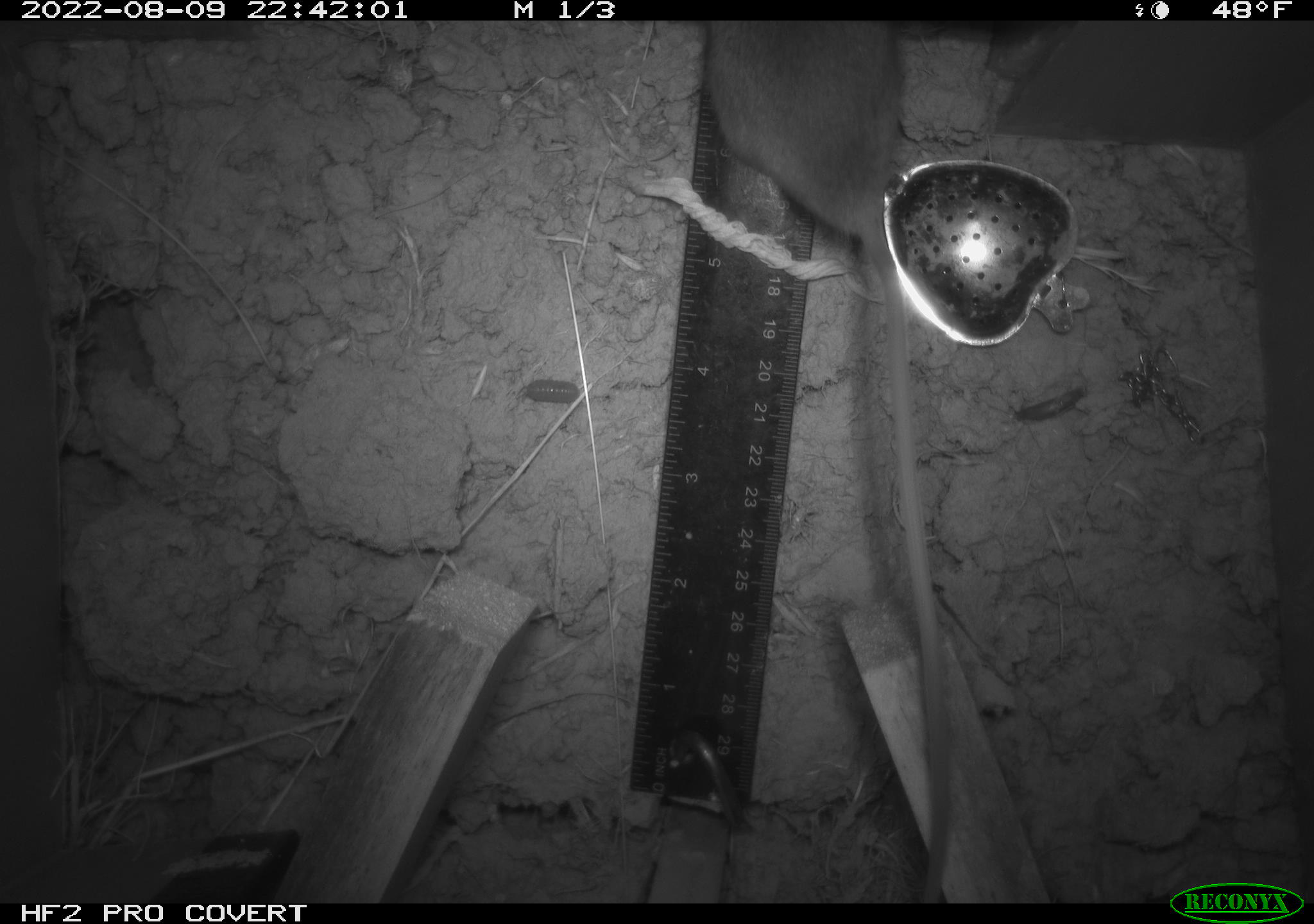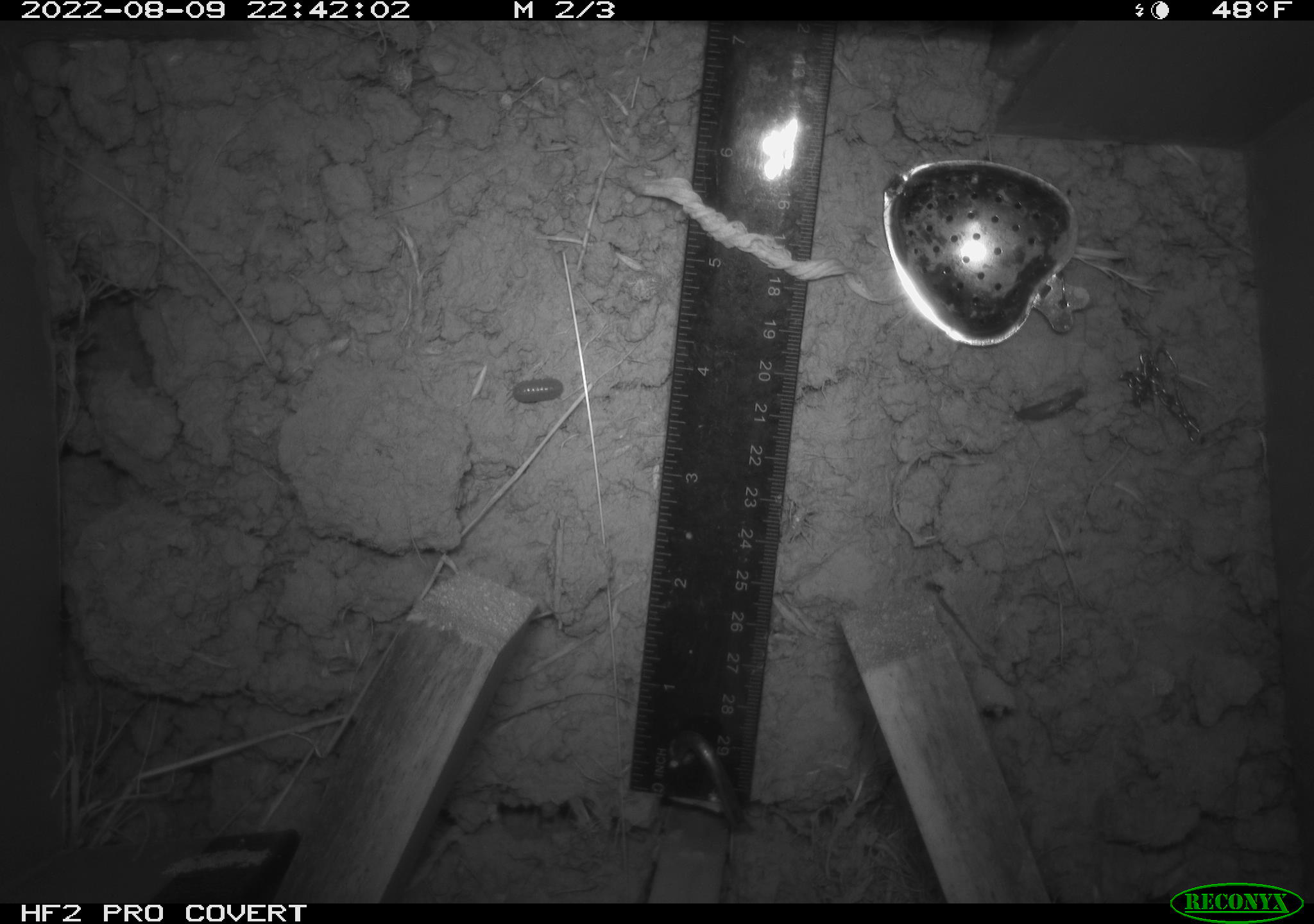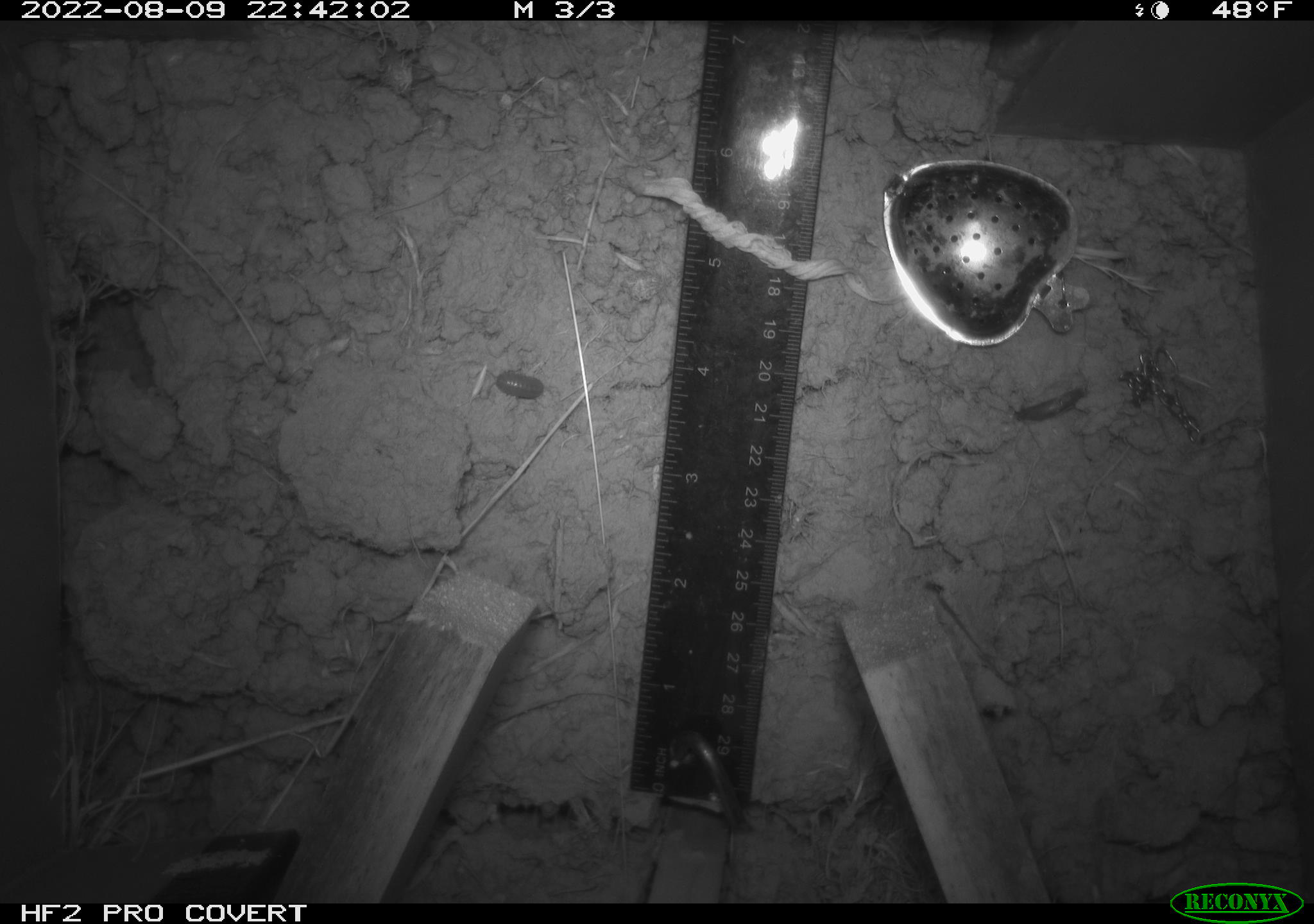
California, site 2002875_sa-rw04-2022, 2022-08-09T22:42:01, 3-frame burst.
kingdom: Animalia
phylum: Chordata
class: Mammalia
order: Rodentia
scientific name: Rodentia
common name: mouse species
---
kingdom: Animalia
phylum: Arthropoda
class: Malacostraca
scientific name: Malacostraca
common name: amphipods, crabs, isopods, krill, lobsters and shrimps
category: malacostracan